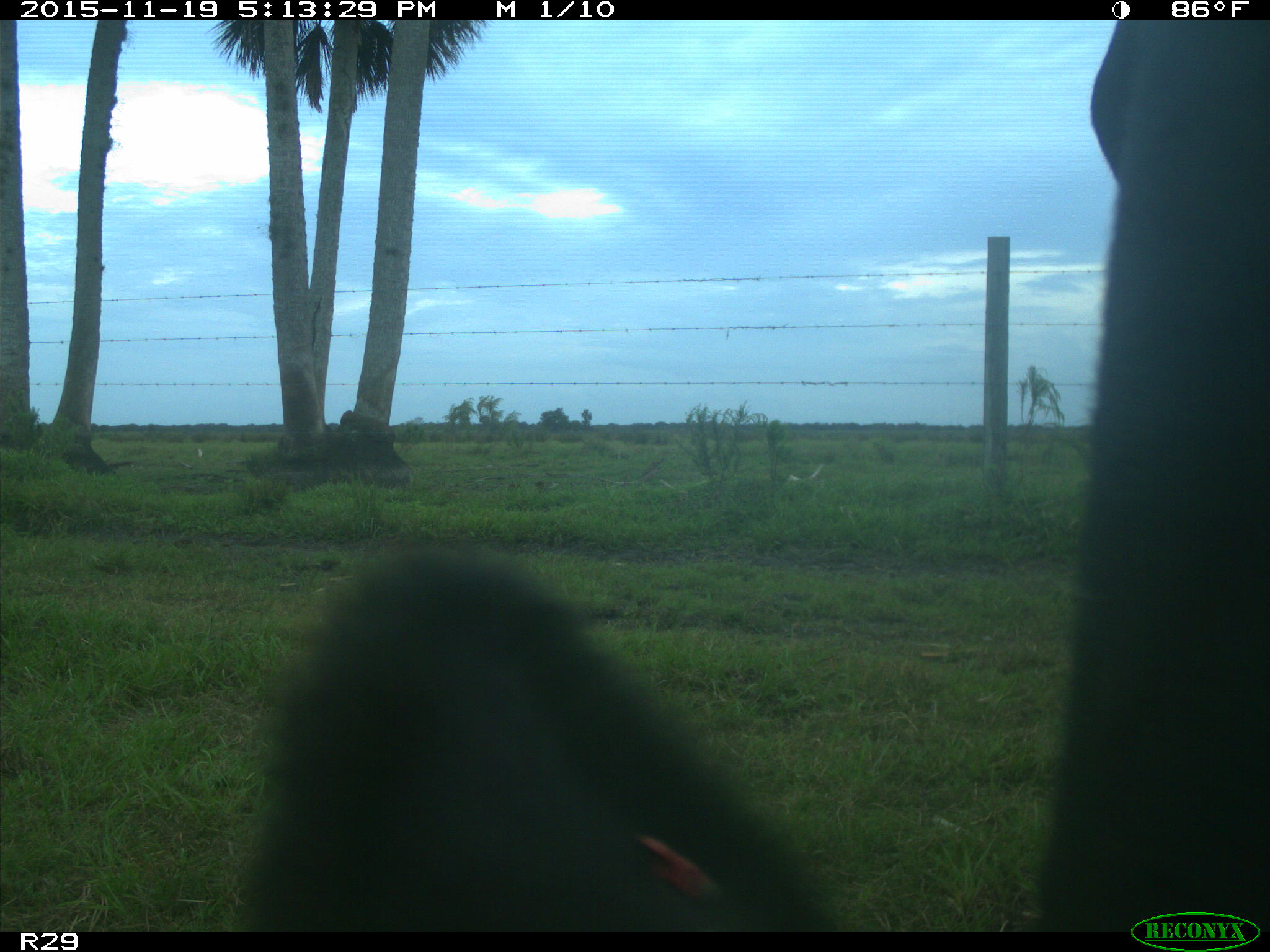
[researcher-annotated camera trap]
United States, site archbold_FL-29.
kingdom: Animalia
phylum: Chordata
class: Mammalia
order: Artiodactyla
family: Bovidae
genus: Bos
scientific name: Bos taurus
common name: domestic cow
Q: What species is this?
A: Bos taurus (domestic cow).